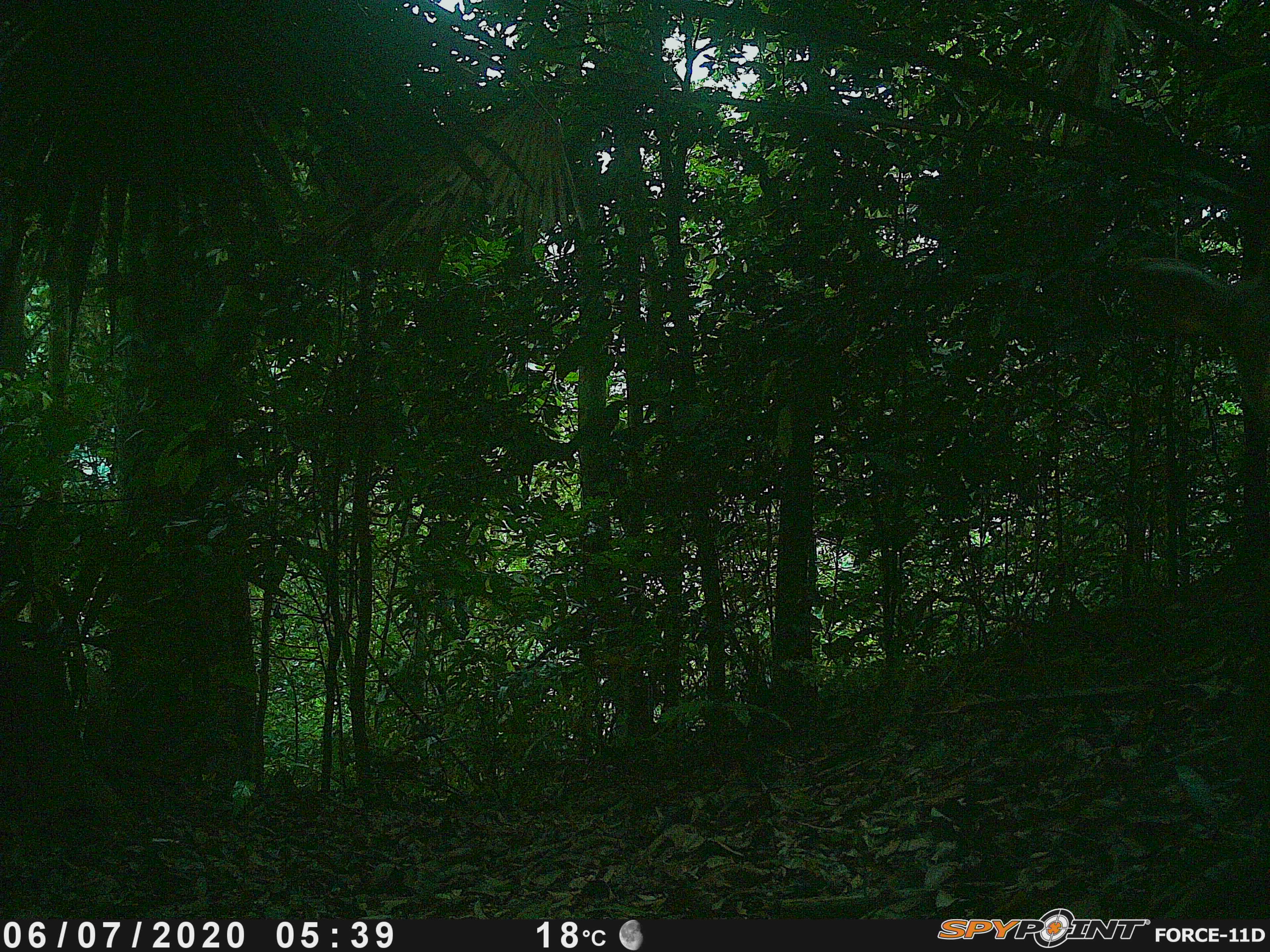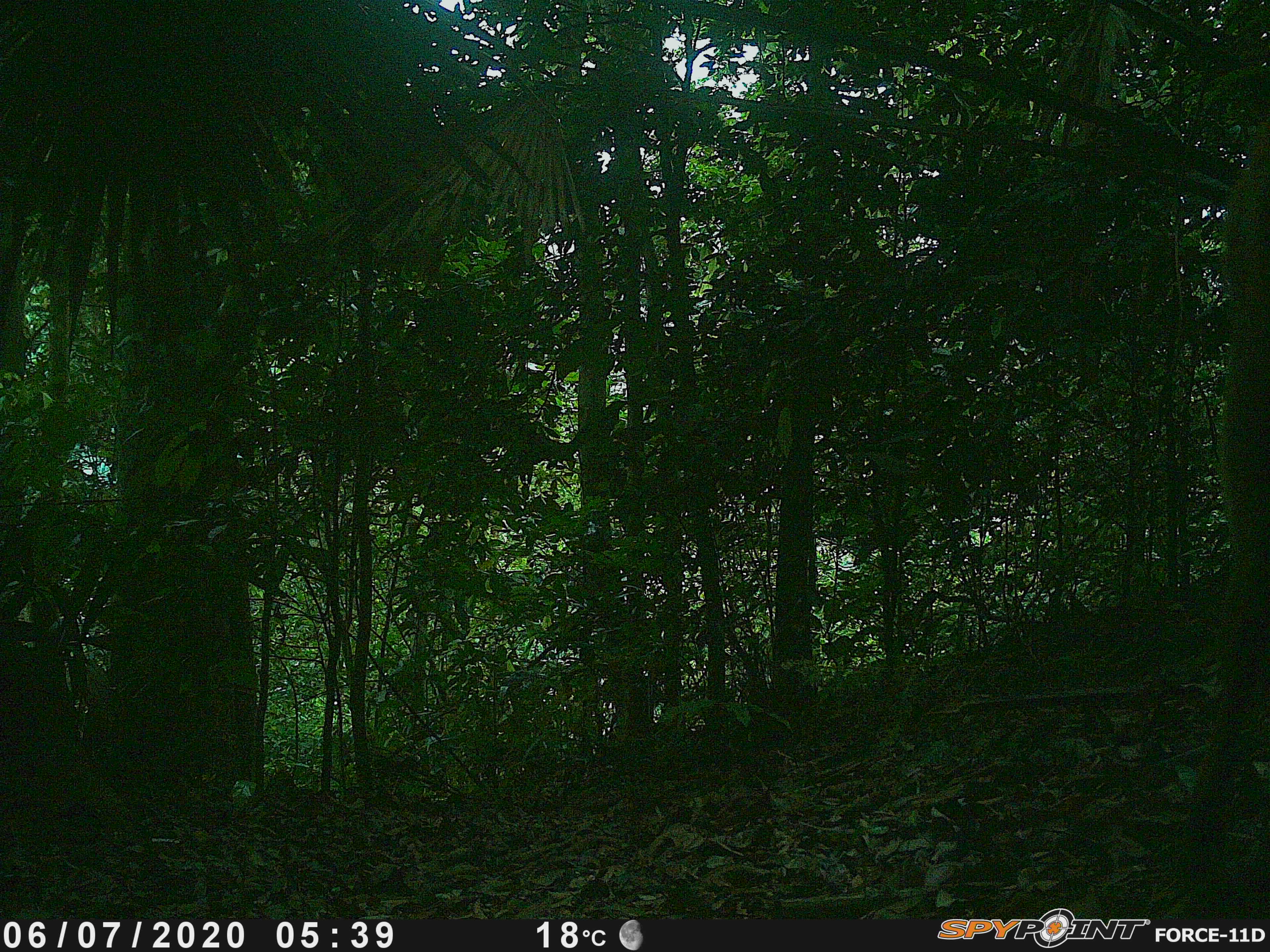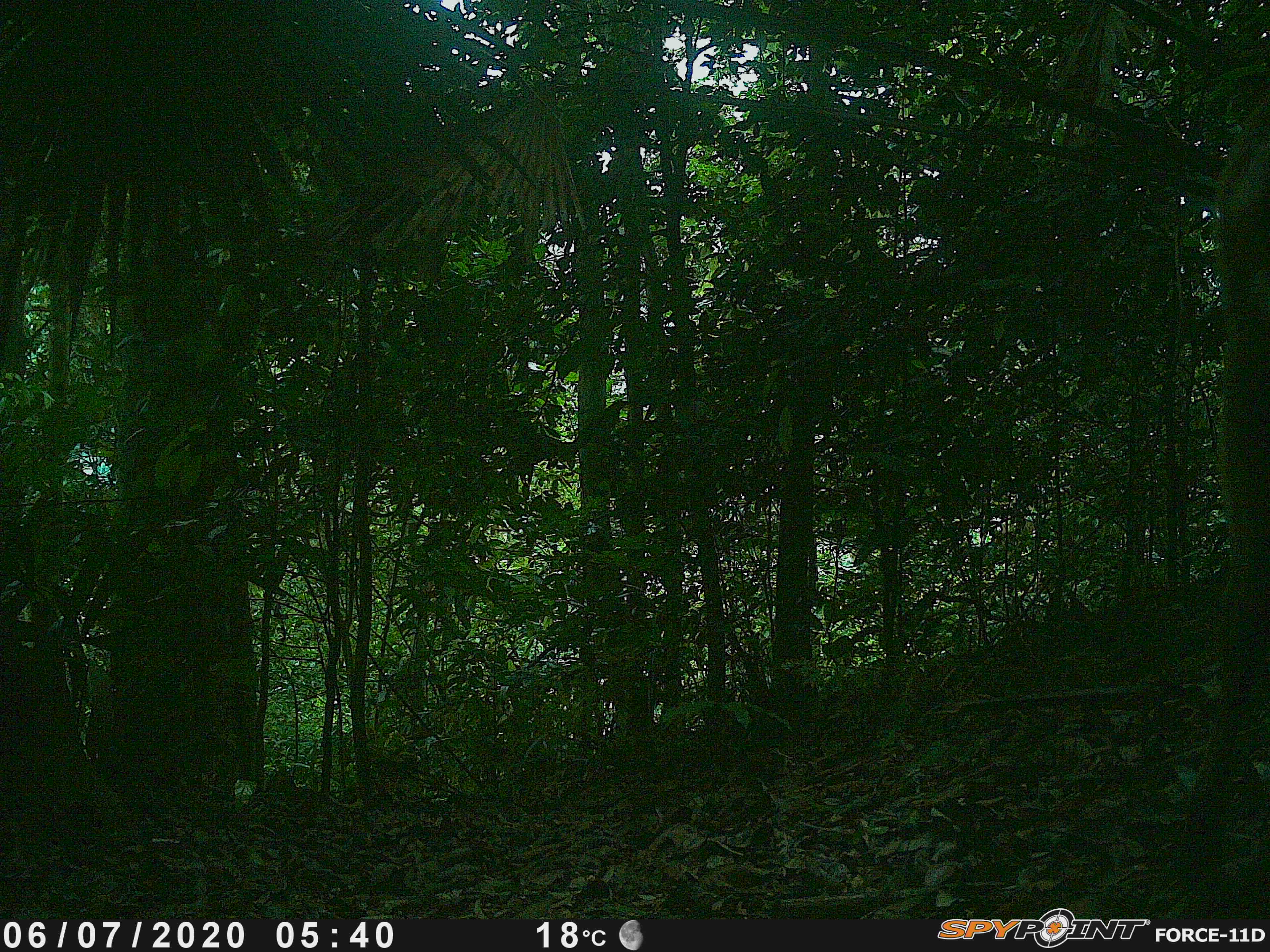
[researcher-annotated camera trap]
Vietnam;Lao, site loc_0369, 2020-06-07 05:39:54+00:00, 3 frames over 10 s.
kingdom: Animalia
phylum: Chordata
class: Mammalia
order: Artiodactyla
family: Cervidae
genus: Muntiacus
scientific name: Muntiacus vuquangensis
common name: large-antlered muntjac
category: large antlered muntjac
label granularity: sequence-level